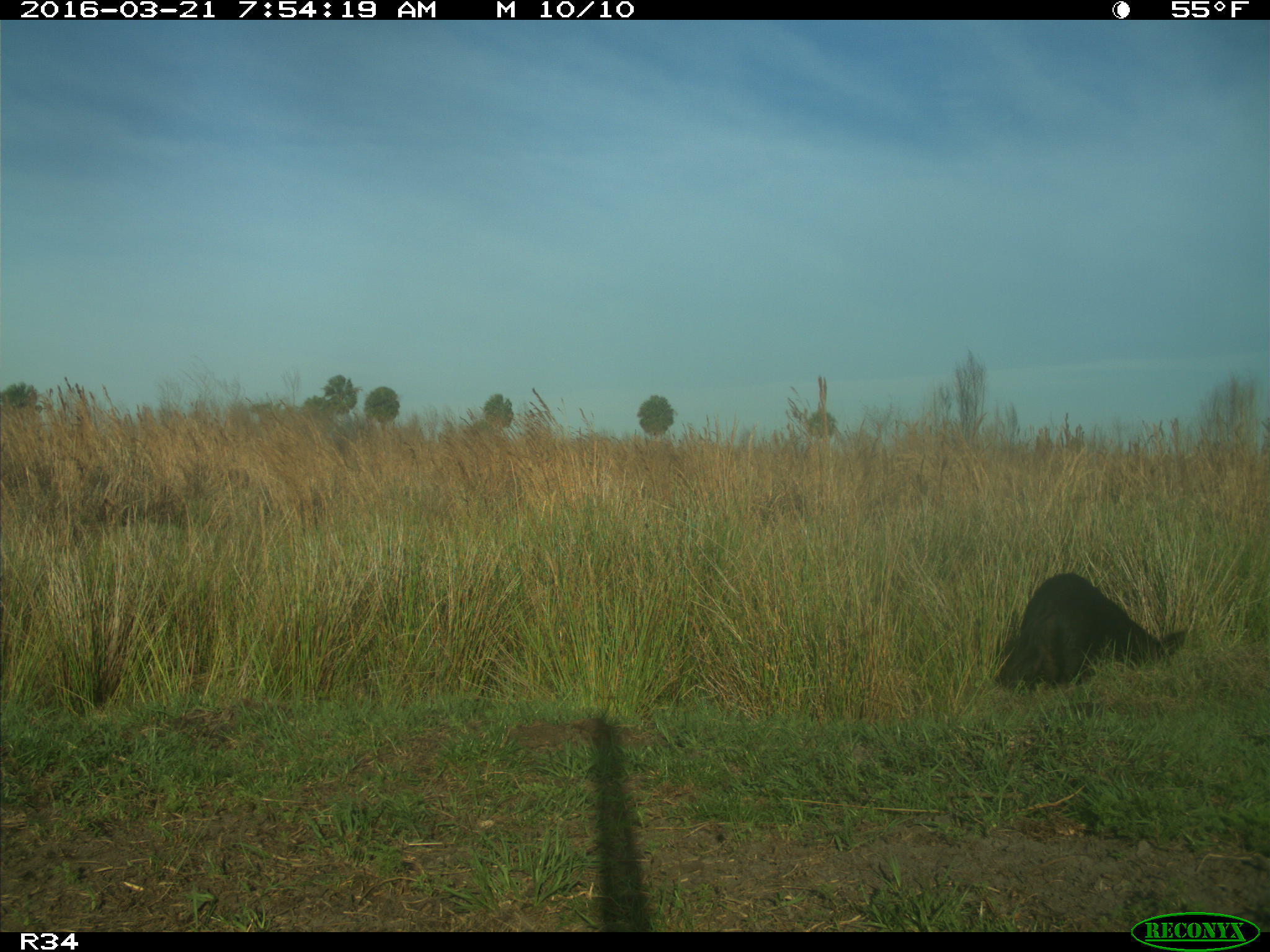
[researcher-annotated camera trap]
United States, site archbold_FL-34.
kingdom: Animalia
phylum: Chordata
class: Mammalia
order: Artiodactyla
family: Suidae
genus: Sus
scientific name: Sus scrofa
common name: wild boar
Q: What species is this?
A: Sus scrofa (wild boar).